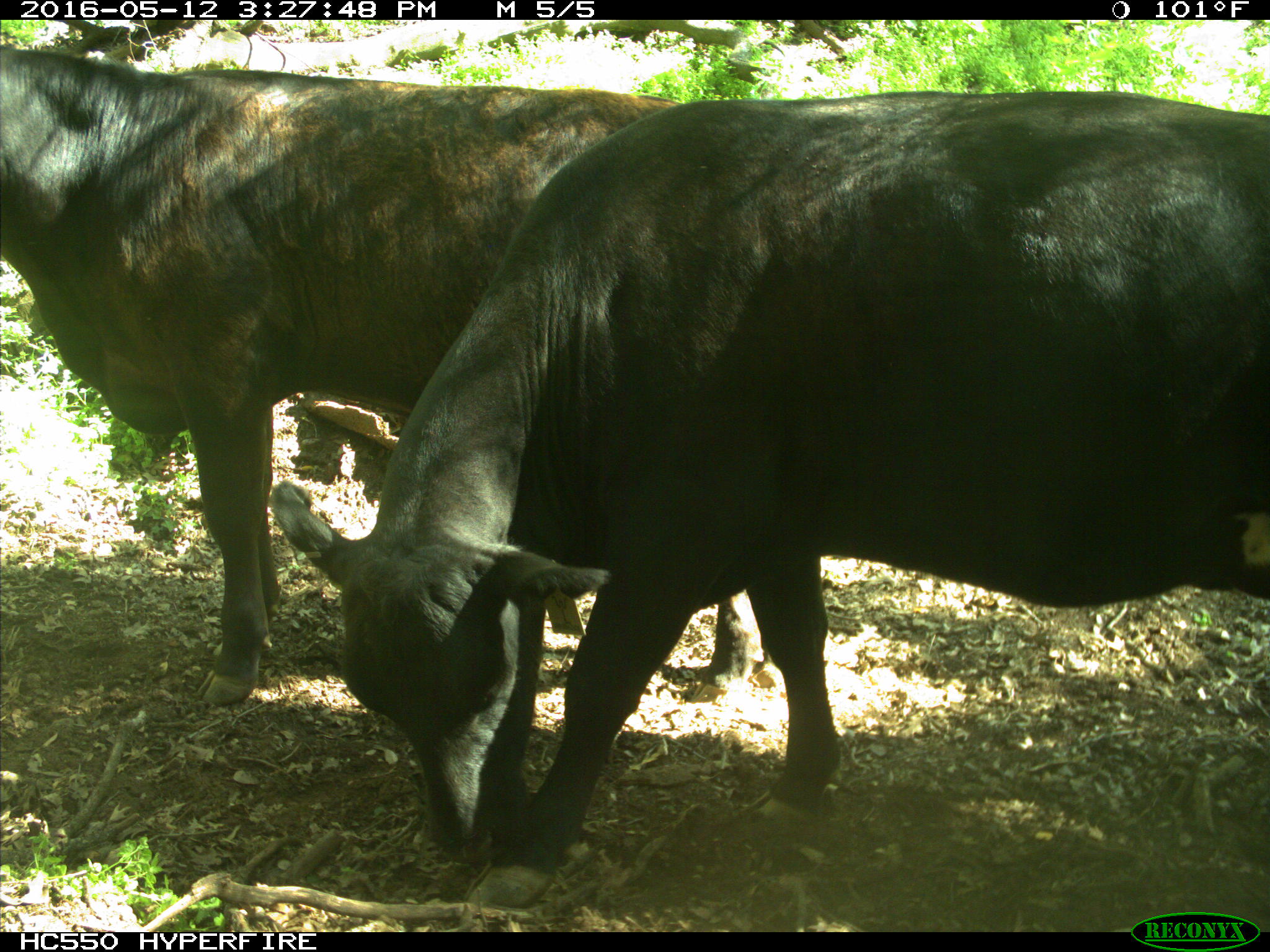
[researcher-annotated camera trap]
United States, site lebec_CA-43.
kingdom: Animalia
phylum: Chordata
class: Mammalia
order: Artiodactyla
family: Bovidae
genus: Bos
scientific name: Bos taurus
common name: domestic cow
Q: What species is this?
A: Bos taurus (domestic cow).